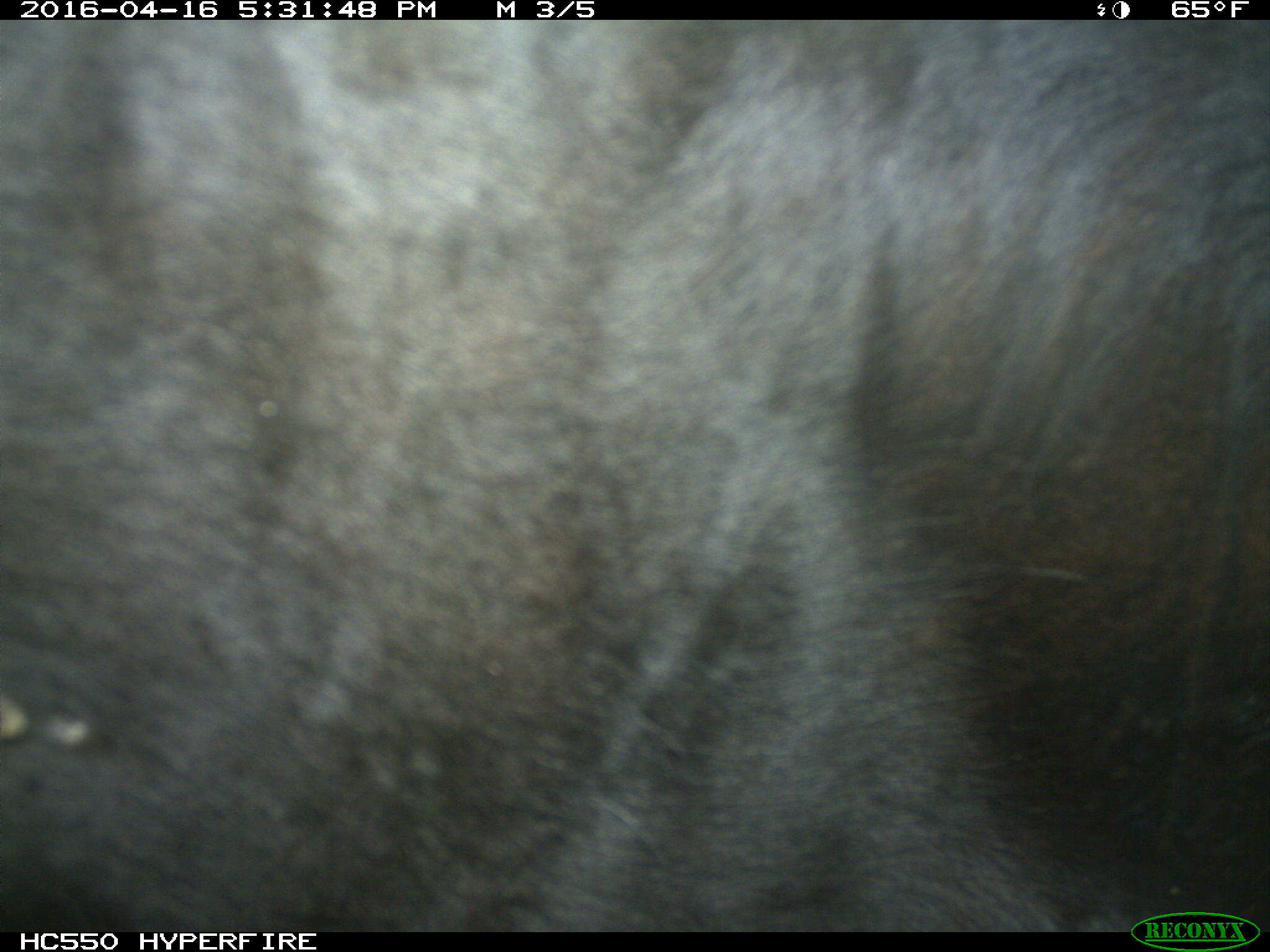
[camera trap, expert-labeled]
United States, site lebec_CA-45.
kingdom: Animalia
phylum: Chordata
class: Mammalia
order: Artiodactyla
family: Bovidae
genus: Bos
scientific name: Bos taurus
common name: domestic cow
Bos taurus (domestic cow).